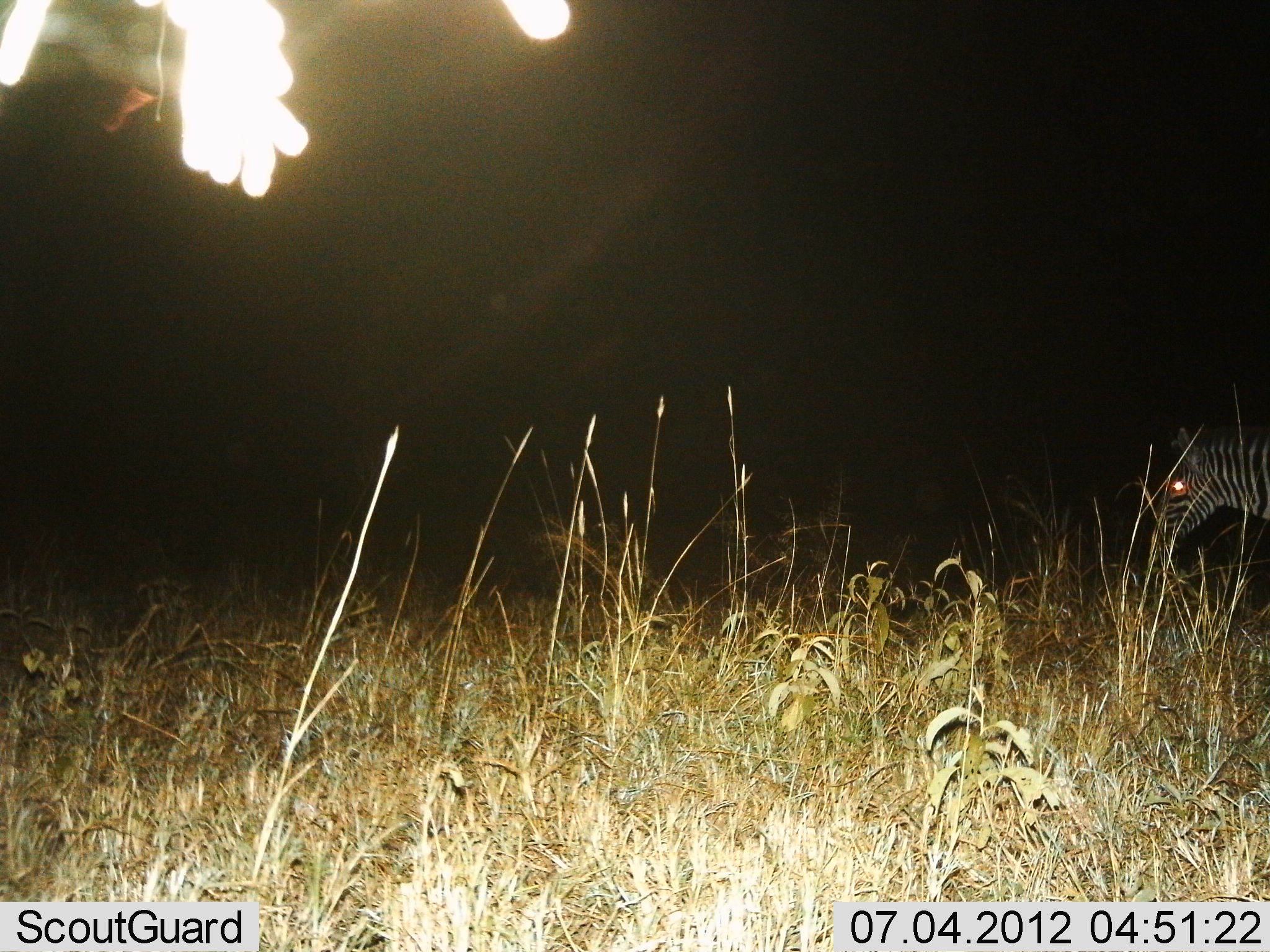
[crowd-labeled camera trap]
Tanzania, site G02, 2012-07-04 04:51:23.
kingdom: Animalia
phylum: Chordata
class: Mammalia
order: Perissodactyla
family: Equidae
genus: Equus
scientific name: Equus quagga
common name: plains zebra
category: zebra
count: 1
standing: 40%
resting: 0%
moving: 60%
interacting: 0%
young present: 0%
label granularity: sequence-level